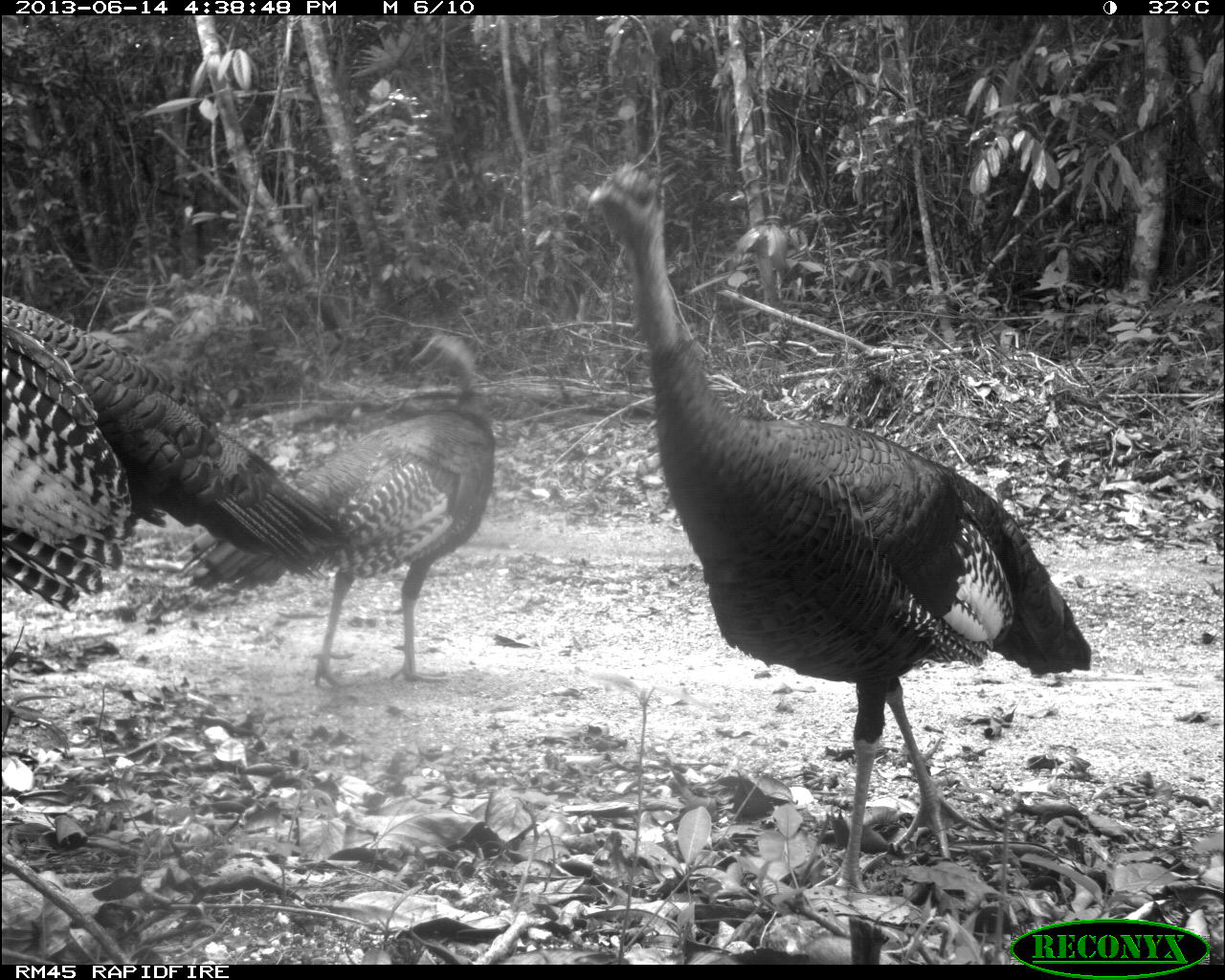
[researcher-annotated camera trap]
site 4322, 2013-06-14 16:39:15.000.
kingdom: Animalia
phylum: Chordata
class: Aves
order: Galliformes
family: Phasianidae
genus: Meleagris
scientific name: Meleagris ocellata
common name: ocellated turkey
Meleagris ocellata (ocellated turkey), count 3.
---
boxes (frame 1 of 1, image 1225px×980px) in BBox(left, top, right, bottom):
meleagris ocellata: BBox(583, 158, 1093, 894); BBox(176, 328, 495, 688); BBox(2, 295, 347, 614)